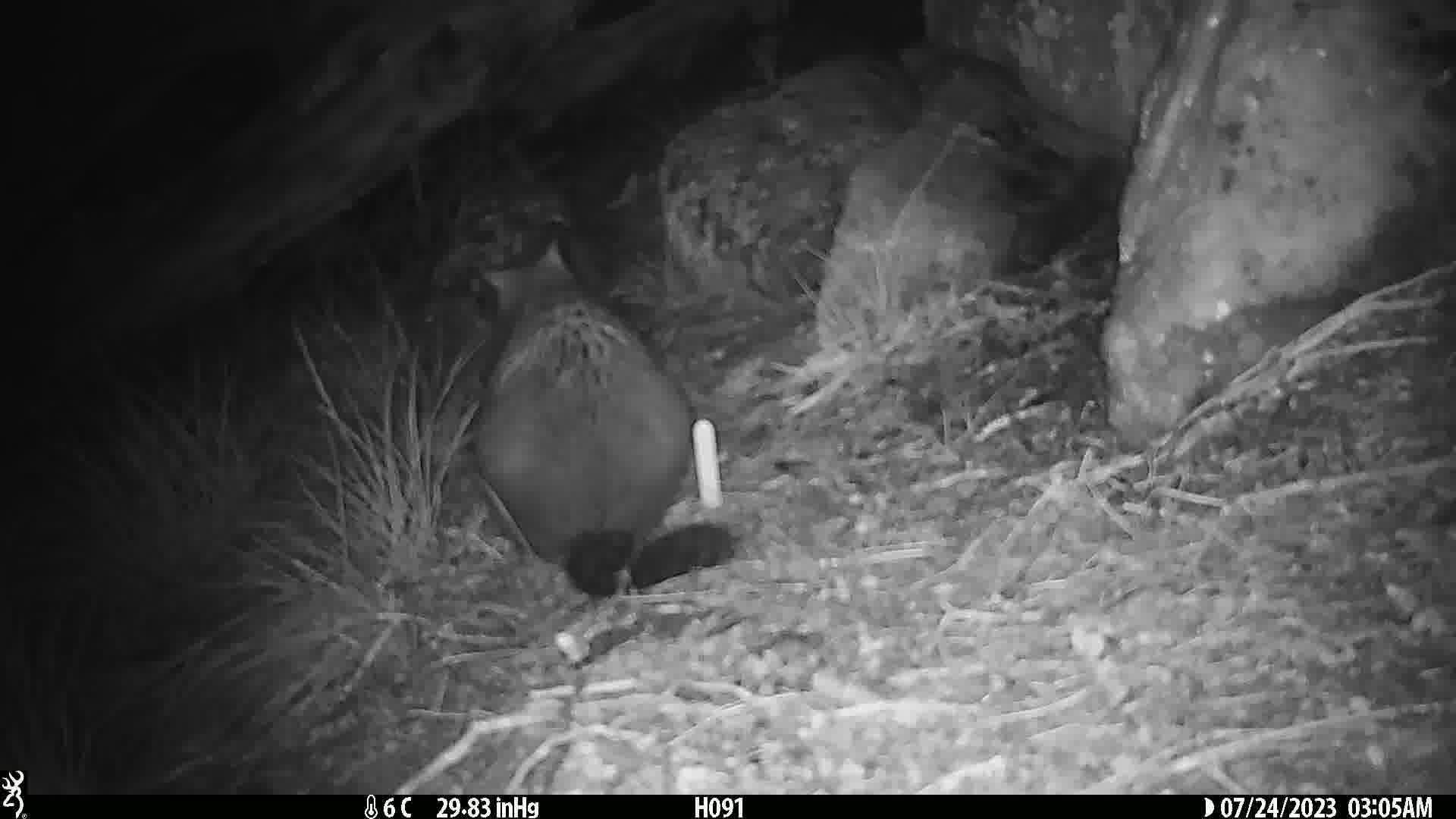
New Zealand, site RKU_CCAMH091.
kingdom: Animalia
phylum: Chordata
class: Mammalia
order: Diprotodontia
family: Phalangeridae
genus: Trichosurus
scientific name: Trichosurus vulpecula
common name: common brushtail possum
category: possum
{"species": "possum (common brushtail possum) (Trichosurus vulpecula)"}